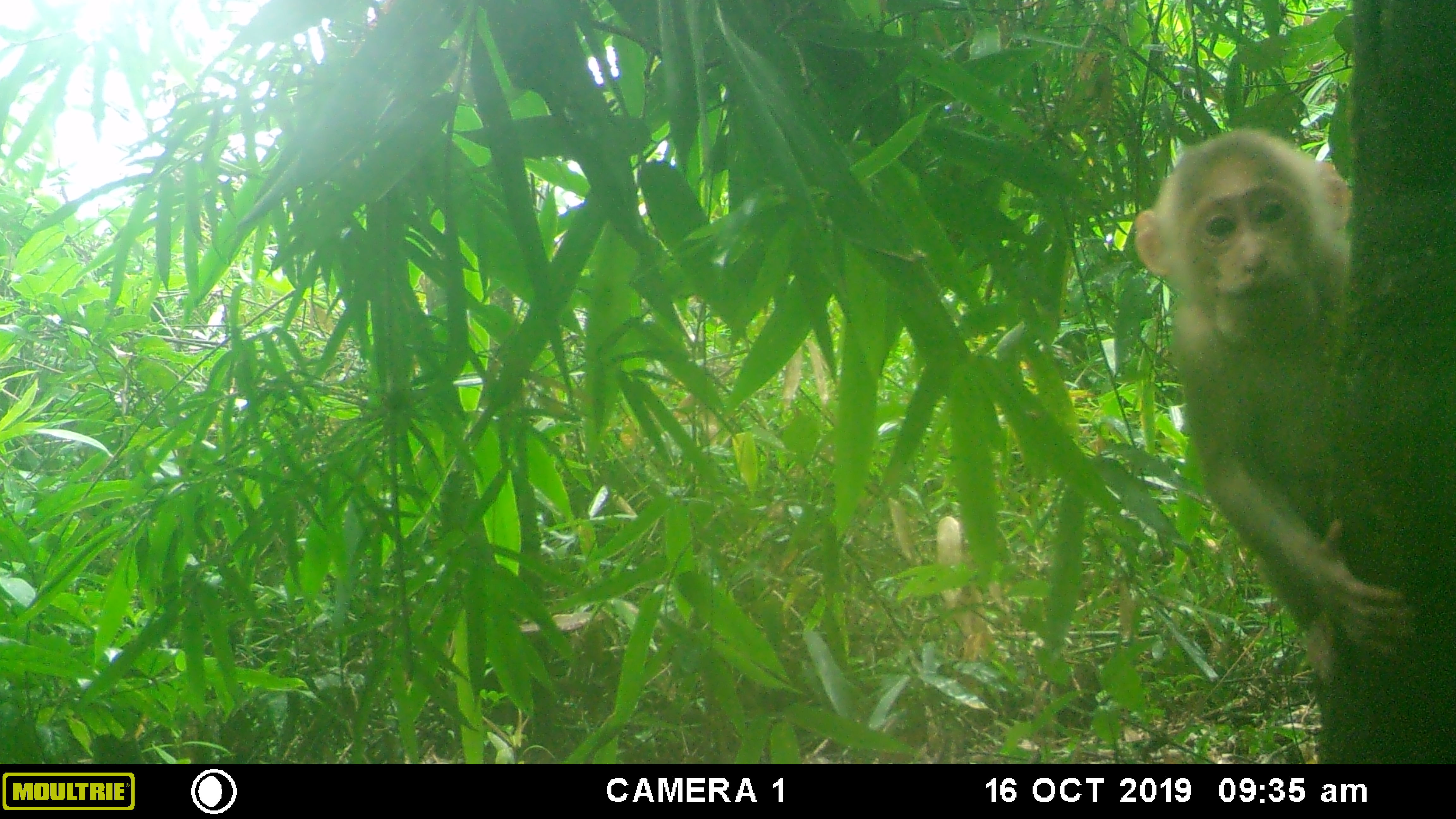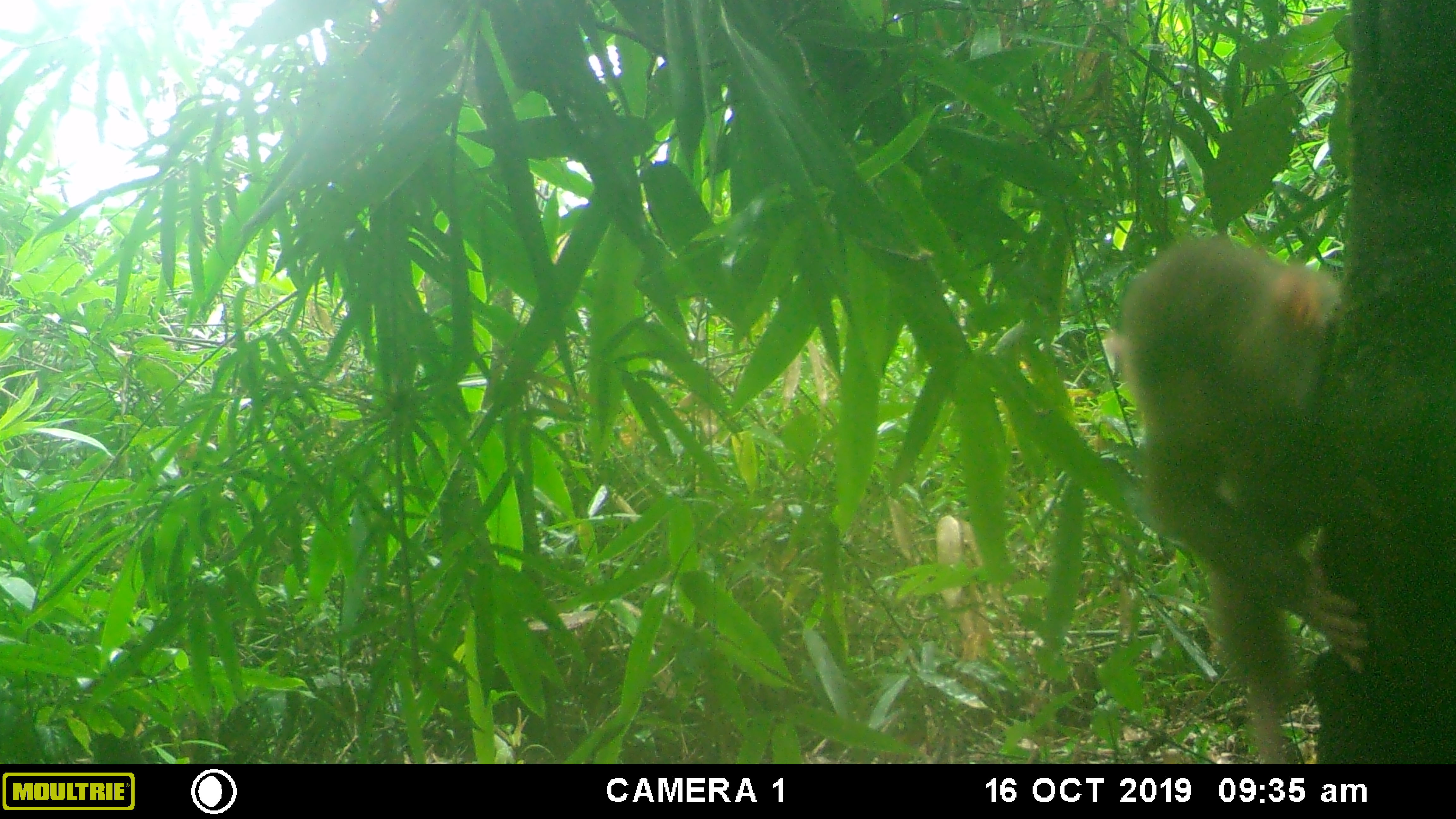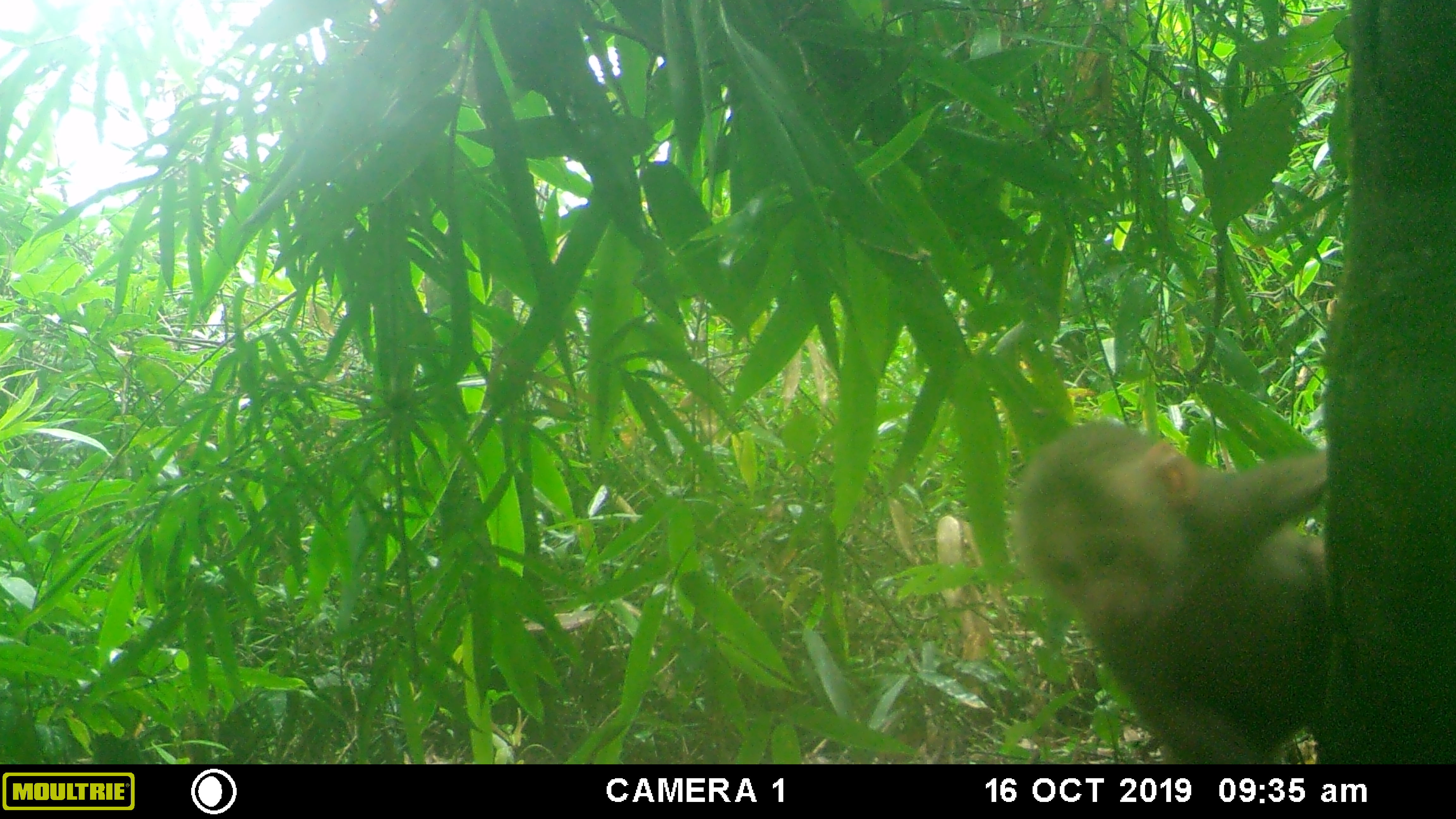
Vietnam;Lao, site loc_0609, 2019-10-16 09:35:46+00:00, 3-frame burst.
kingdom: Animalia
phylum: Chordata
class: Mammalia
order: Primates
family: Cercopithecidae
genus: Macaca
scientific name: Macaca arctoides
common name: stump-tailed macaque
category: stump tailed macaque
Stump tailed macaque (stump-tailed macaque) (Macaca arctoides). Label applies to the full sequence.